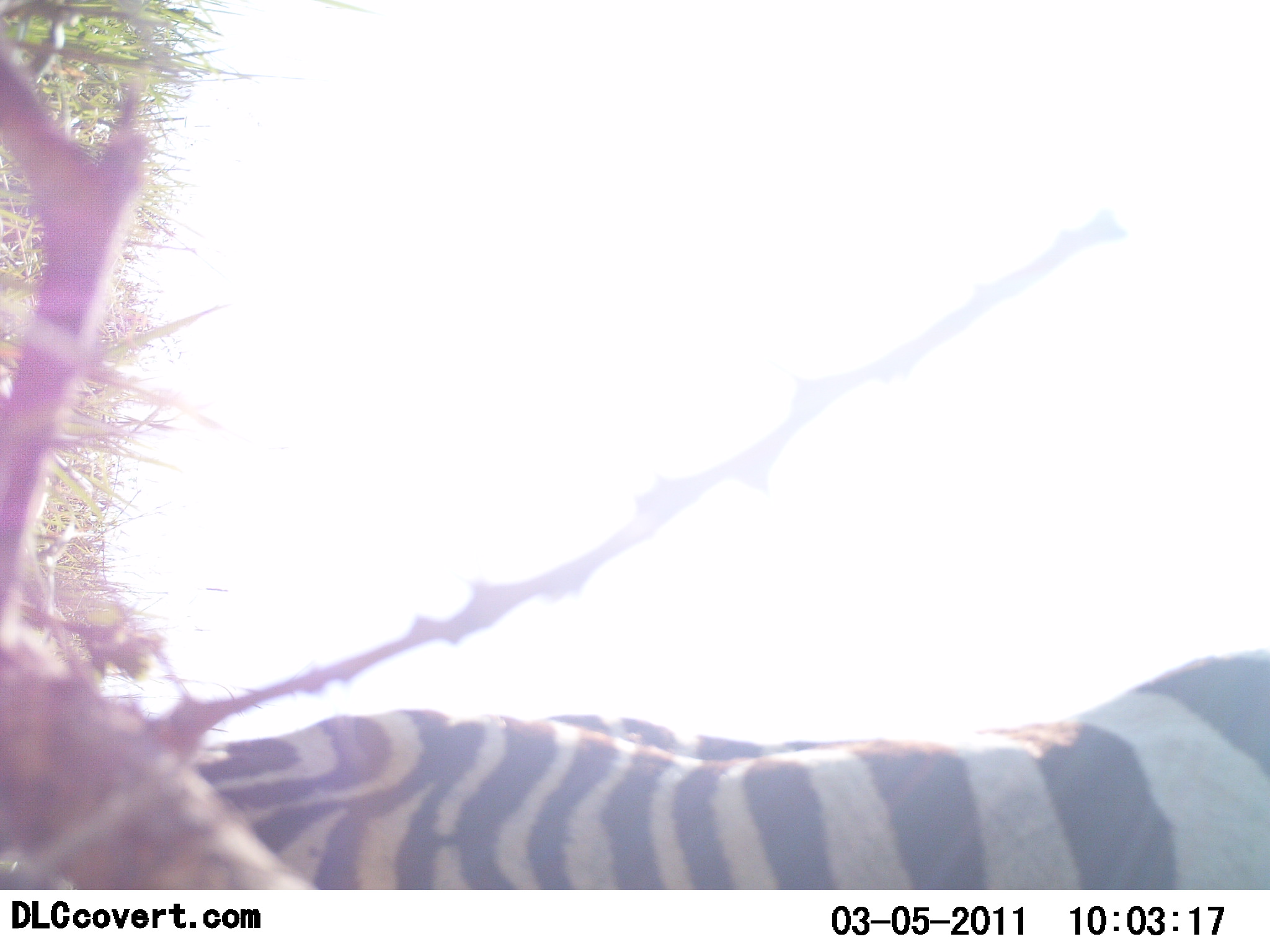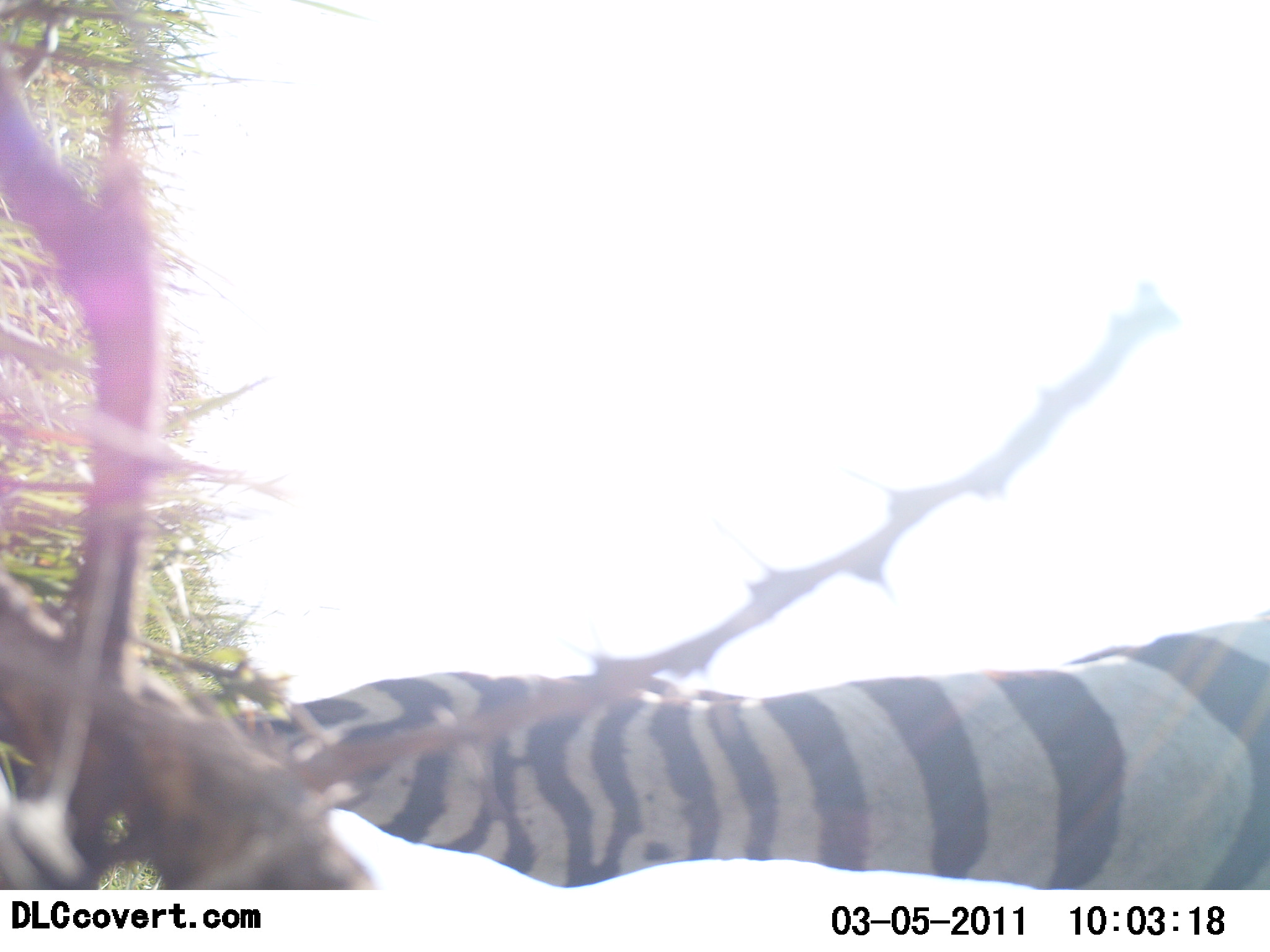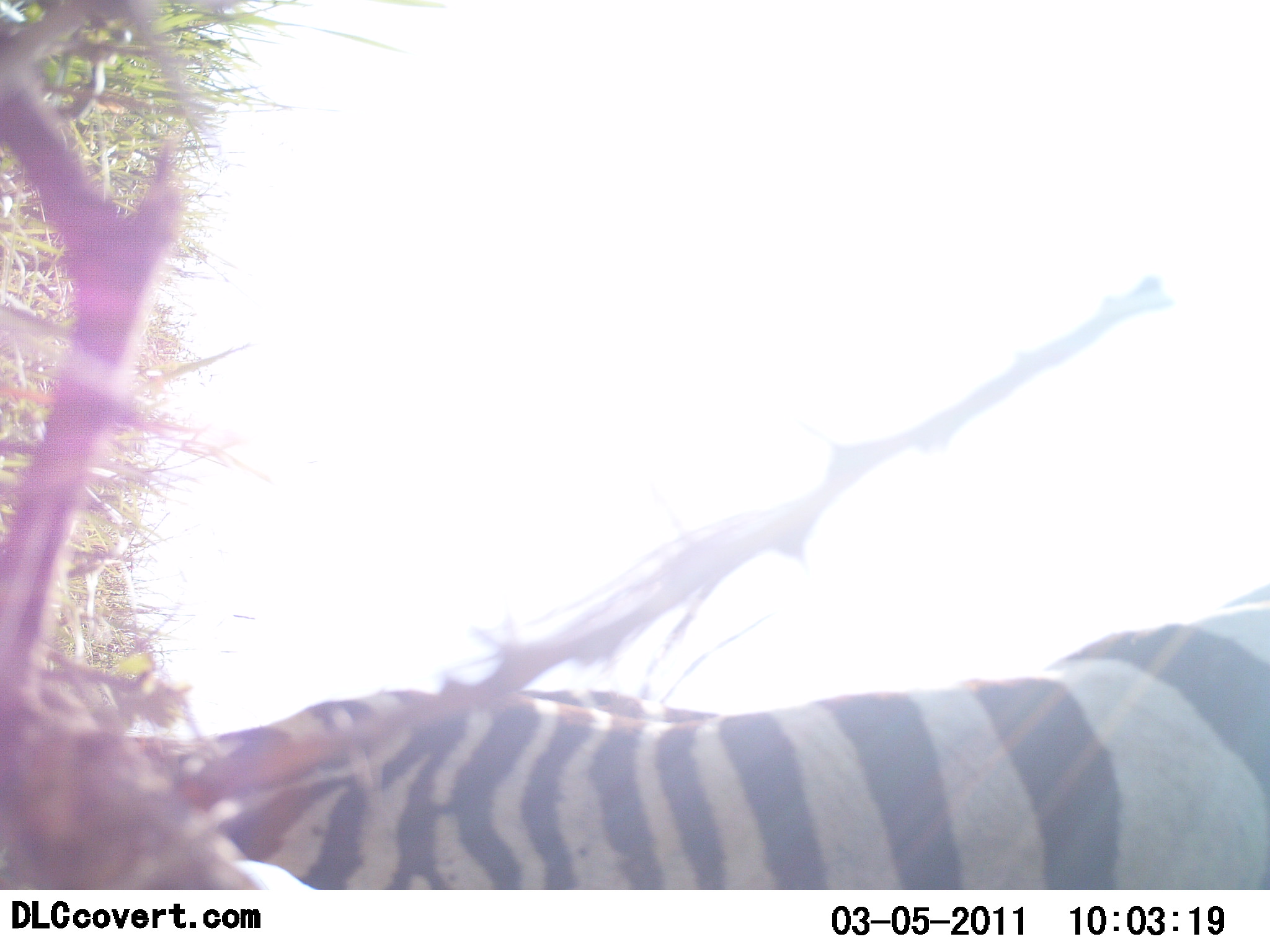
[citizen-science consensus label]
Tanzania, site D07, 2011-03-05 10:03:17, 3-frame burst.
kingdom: Animalia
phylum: Chordata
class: Mammalia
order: Perissodactyla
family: Equidae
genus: Equus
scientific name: Equus quagga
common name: plains zebra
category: zebra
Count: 1.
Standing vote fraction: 54%.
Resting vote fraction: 0%.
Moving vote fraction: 15%.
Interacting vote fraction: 8%.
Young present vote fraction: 0%.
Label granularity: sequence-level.